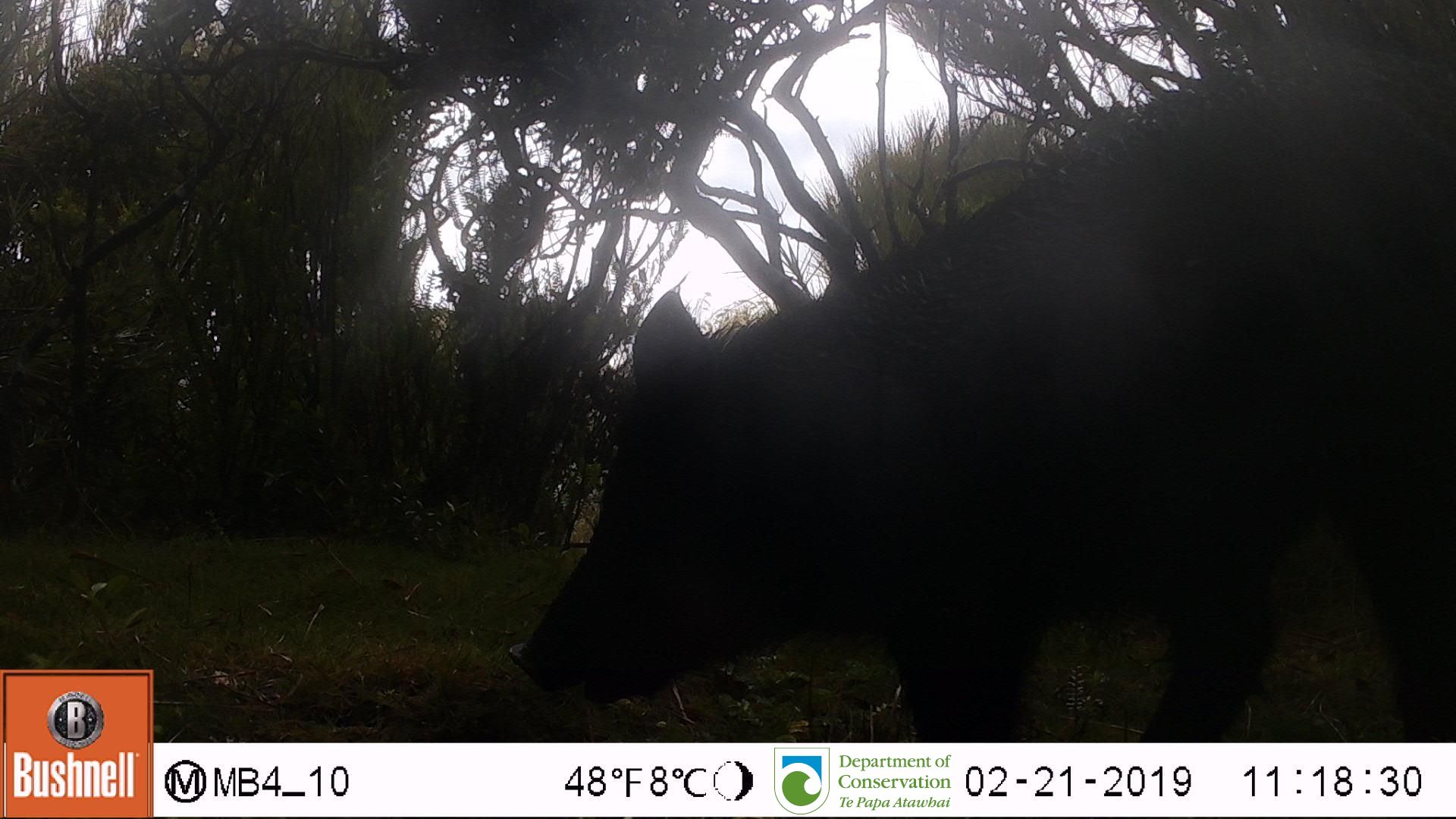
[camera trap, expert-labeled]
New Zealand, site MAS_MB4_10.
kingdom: Animalia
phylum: Chordata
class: Mammalia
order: Artiodactyla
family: Suidae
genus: Sus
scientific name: Sus scrofa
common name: pig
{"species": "pig (Sus scrofa)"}